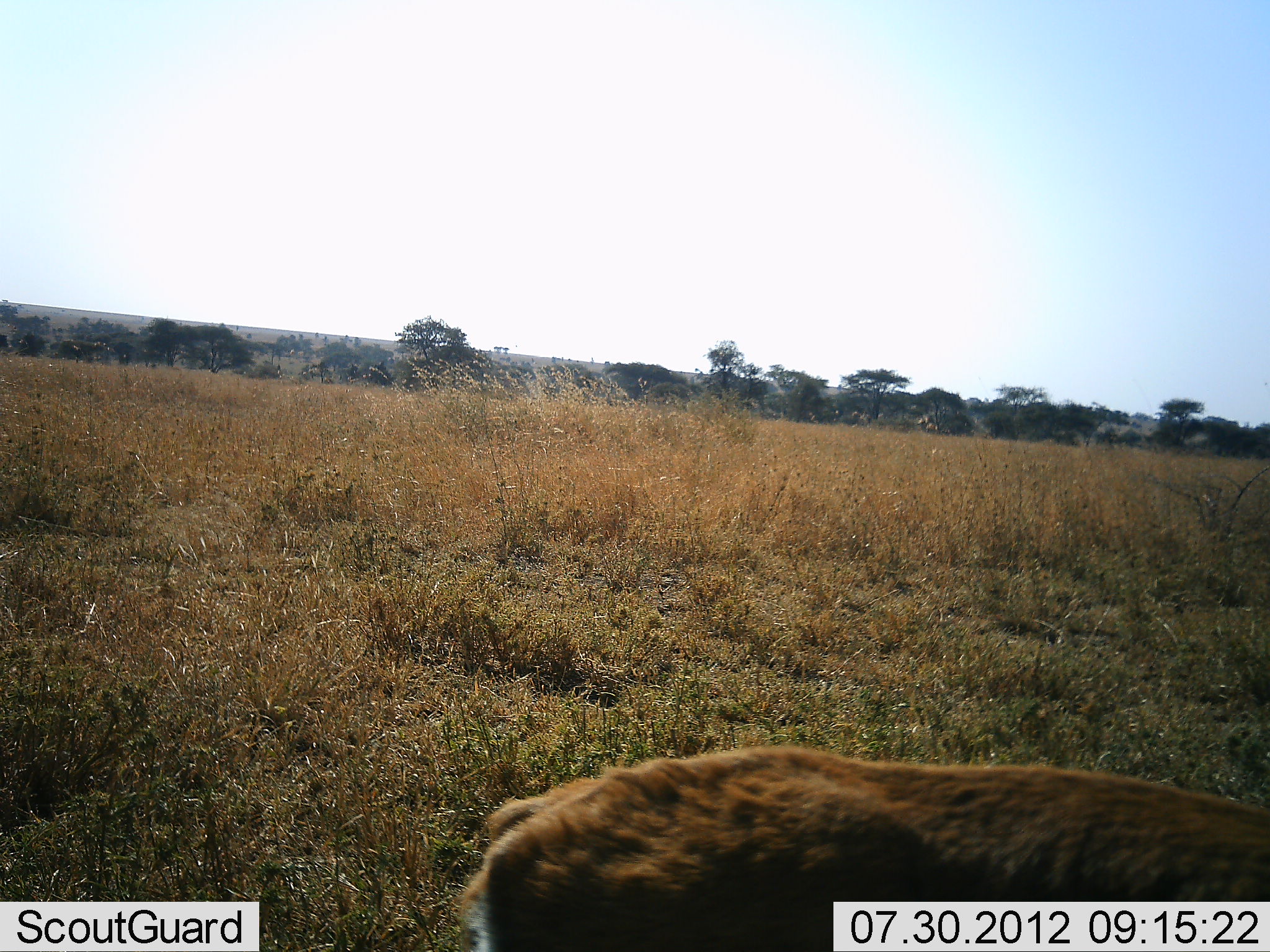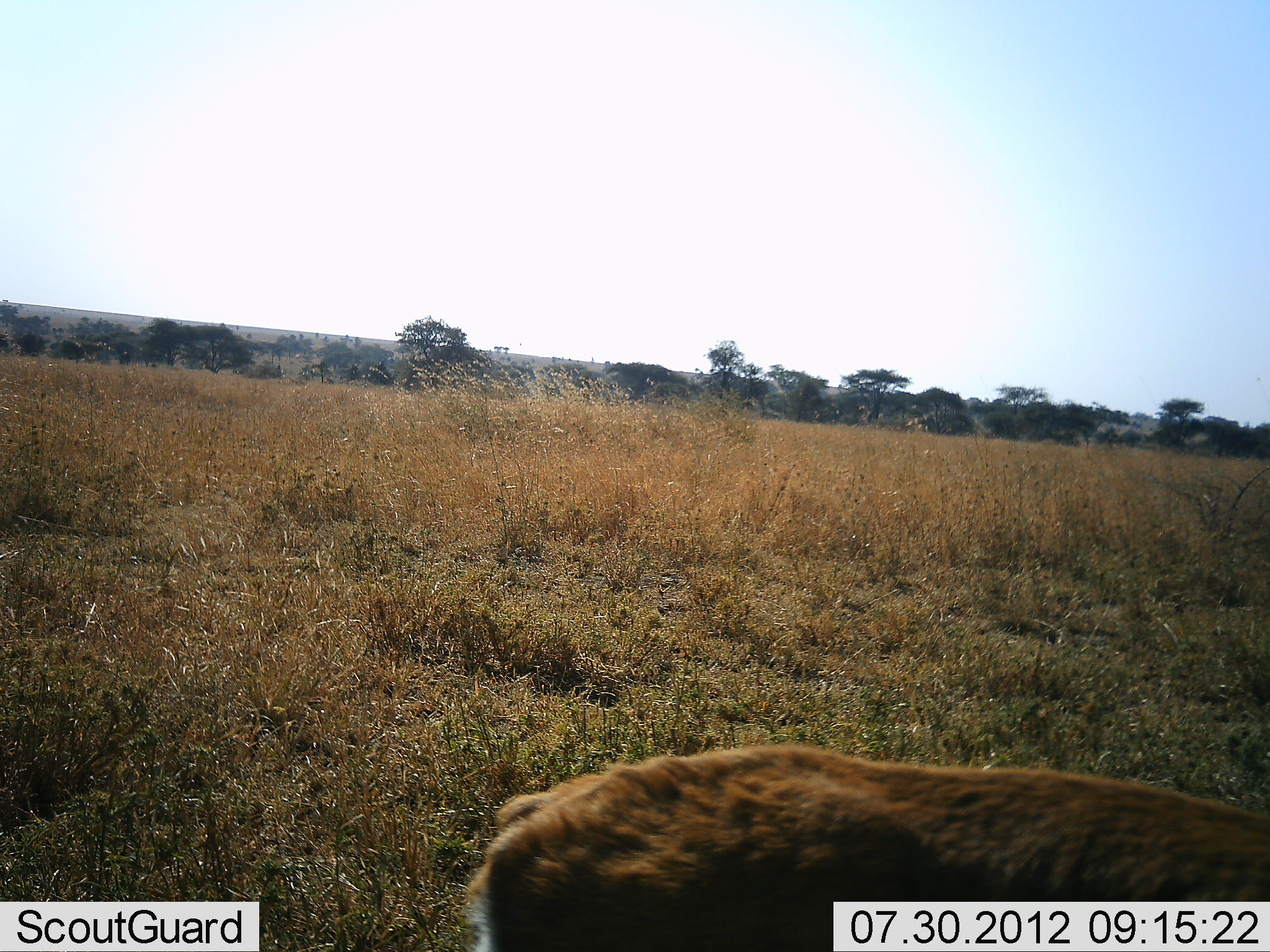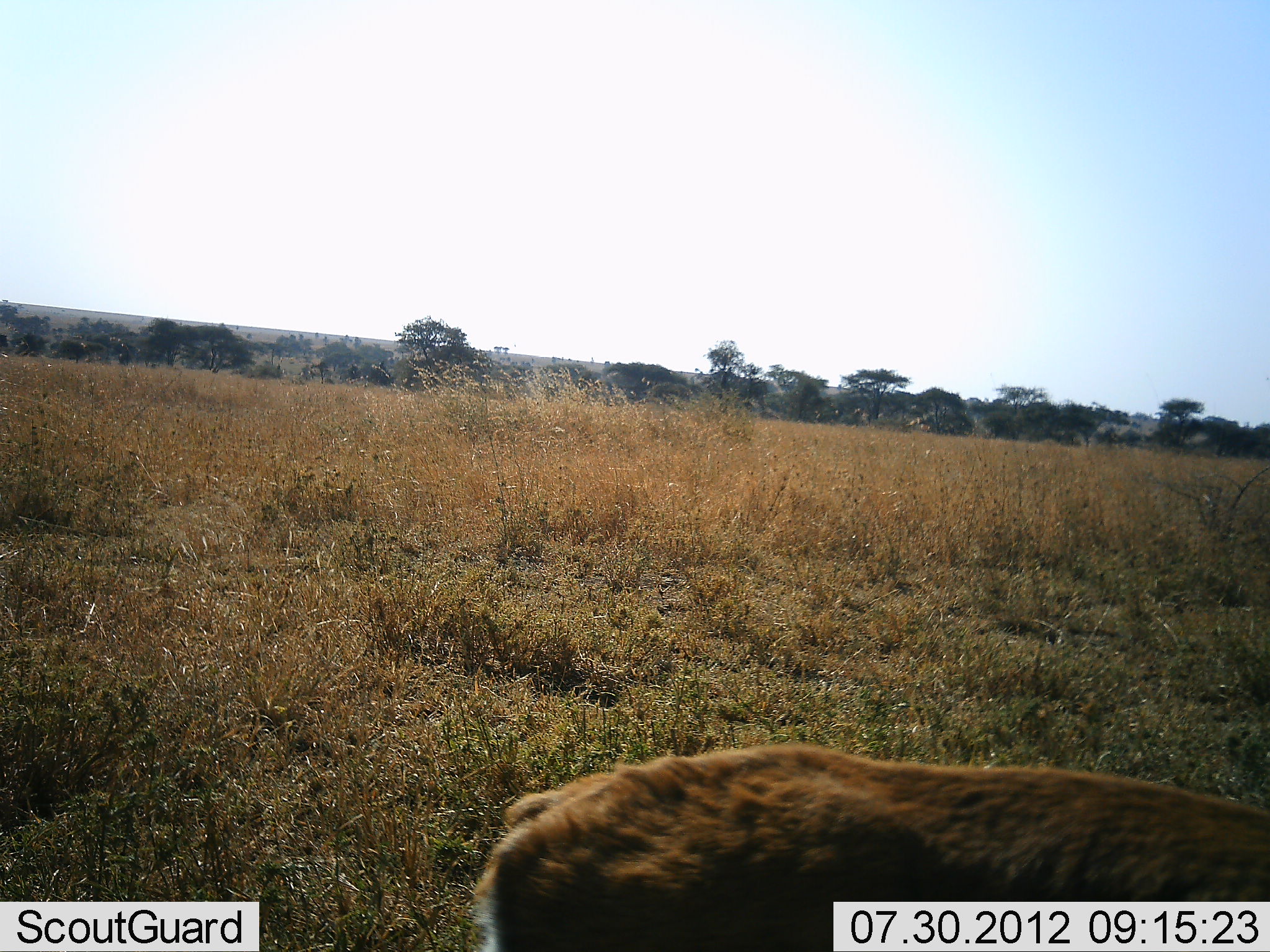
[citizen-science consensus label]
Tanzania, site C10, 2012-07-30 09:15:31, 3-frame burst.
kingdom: Animalia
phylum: Chordata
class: Mammalia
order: Artiodactyla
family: Bovidae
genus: Eudorcas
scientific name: Eudorcas thomsonii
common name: thomson's gazelle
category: gazellethomsons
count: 1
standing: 75%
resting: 0%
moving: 0%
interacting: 0%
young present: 0%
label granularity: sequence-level